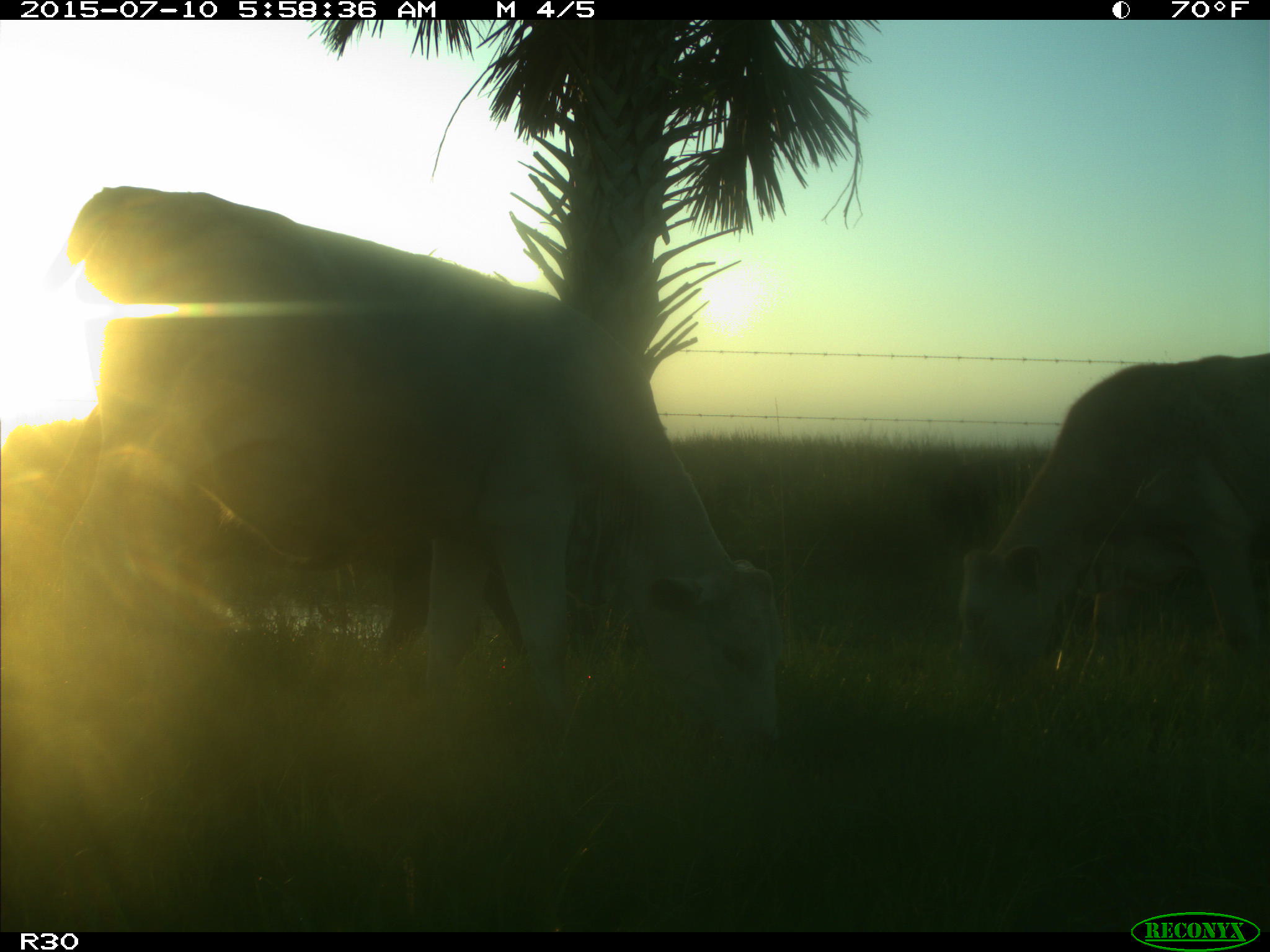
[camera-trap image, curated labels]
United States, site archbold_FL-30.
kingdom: Animalia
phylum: Chordata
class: Mammalia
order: Artiodactyla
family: Bovidae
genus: Bos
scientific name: Bos taurus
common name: domestic cow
Bos taurus (domestic cow).